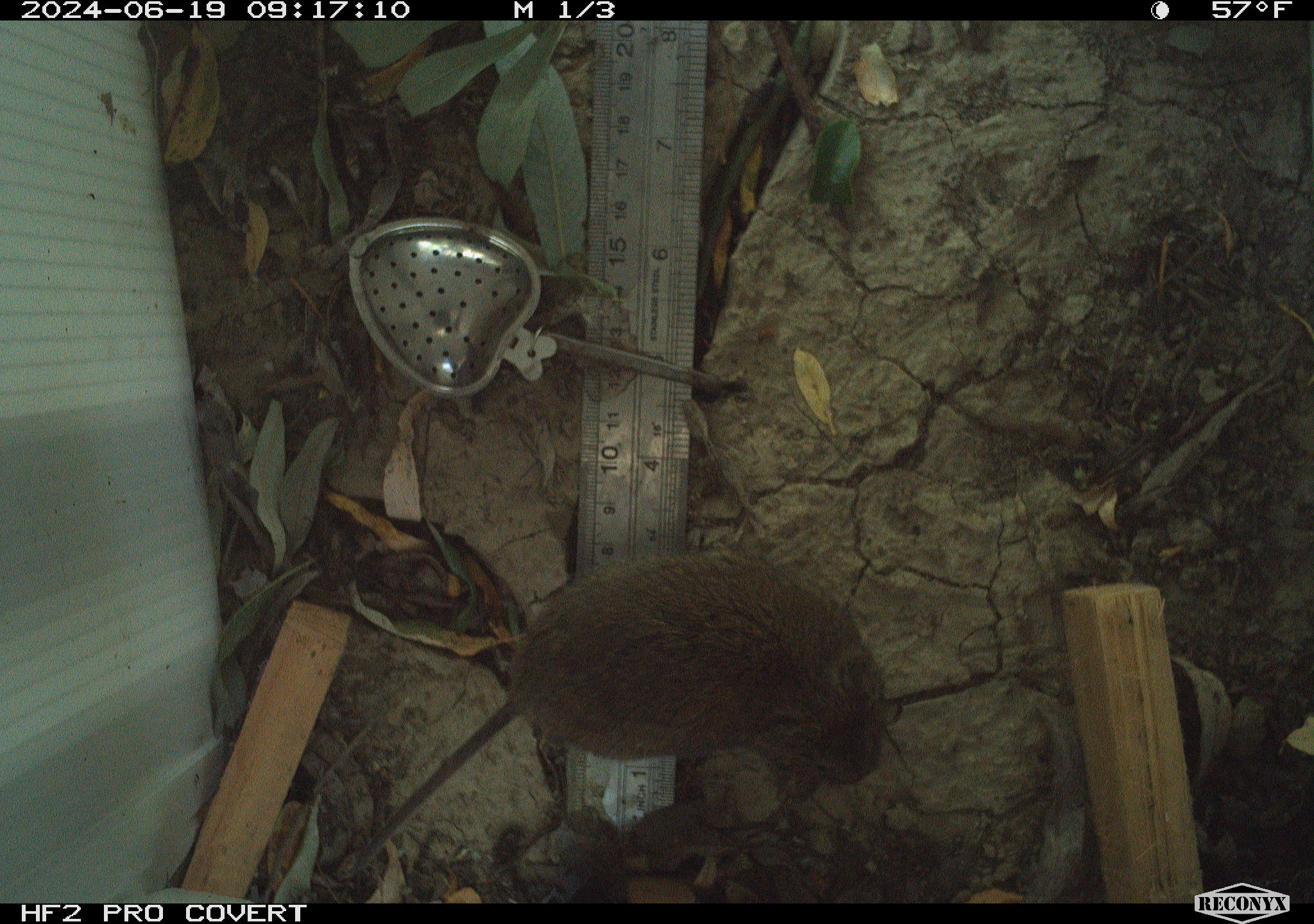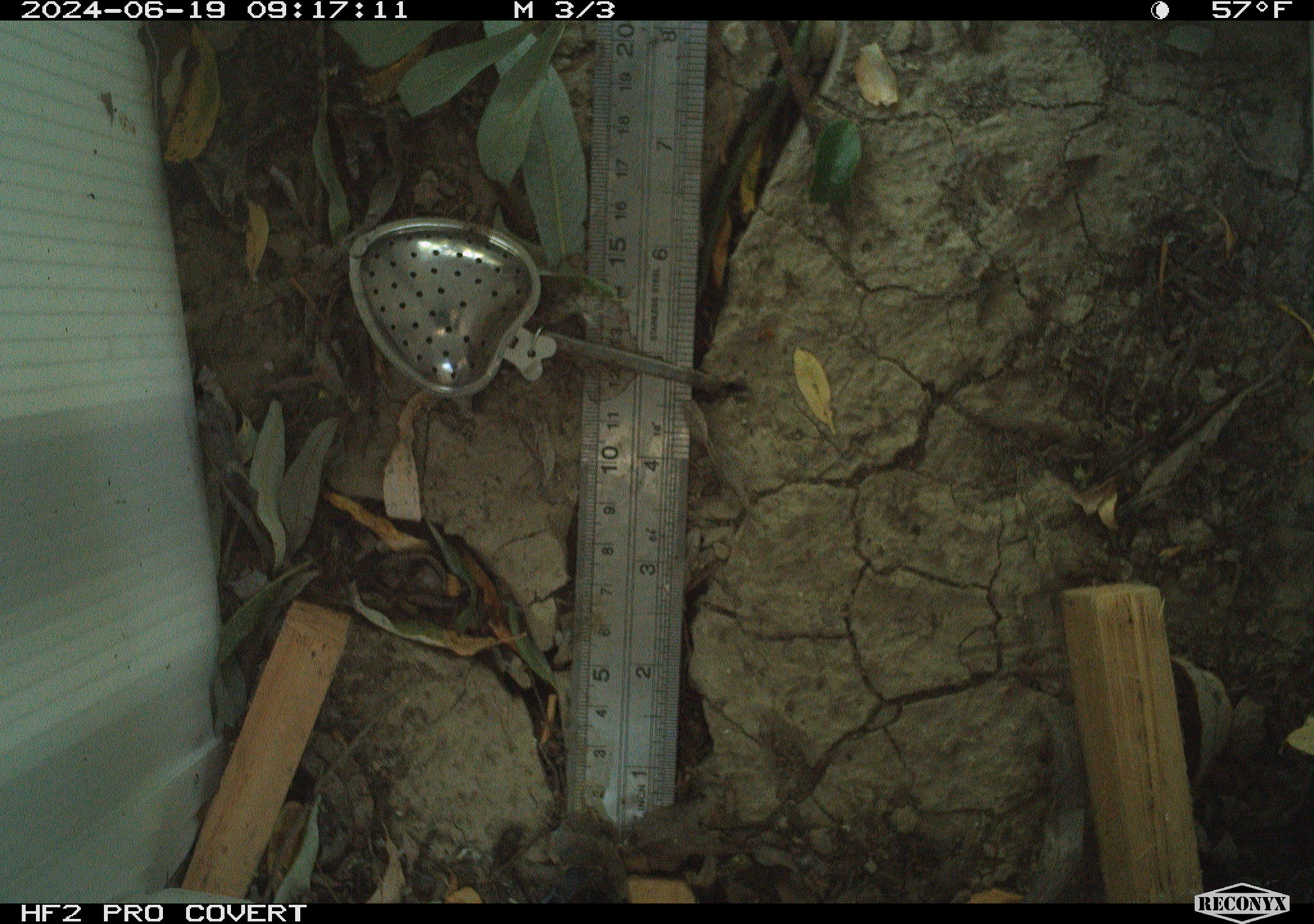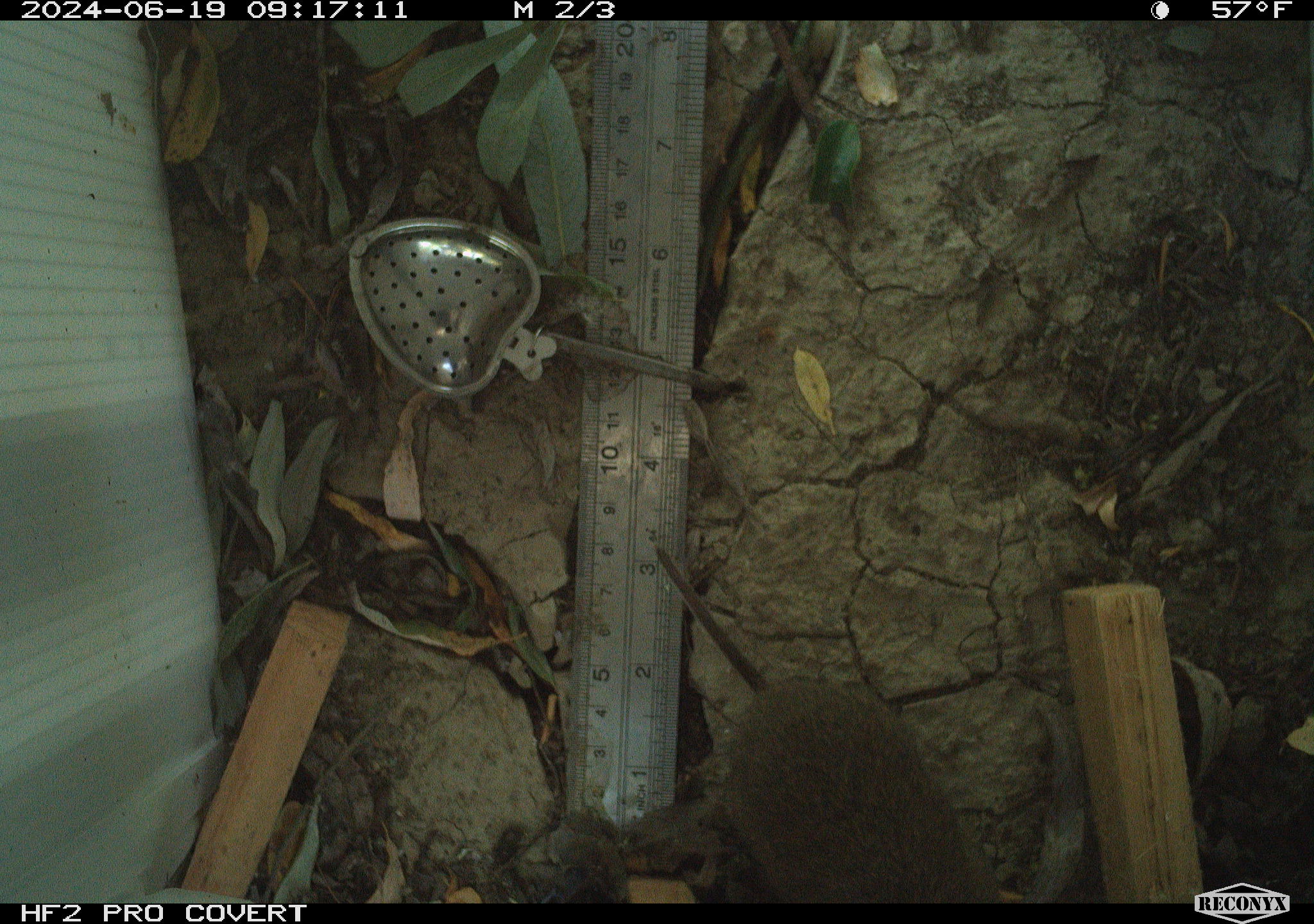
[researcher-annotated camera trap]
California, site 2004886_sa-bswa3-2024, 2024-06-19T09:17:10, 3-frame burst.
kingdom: Animalia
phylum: Chordata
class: Mammalia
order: Rodentia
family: Cricetidae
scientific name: Arvicolinae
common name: voles, lemmings, and muskrats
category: arvicolinae subfamily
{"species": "arvicolinae subfamily (voles, lemmings, and muskrats) (Arvicolinae)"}